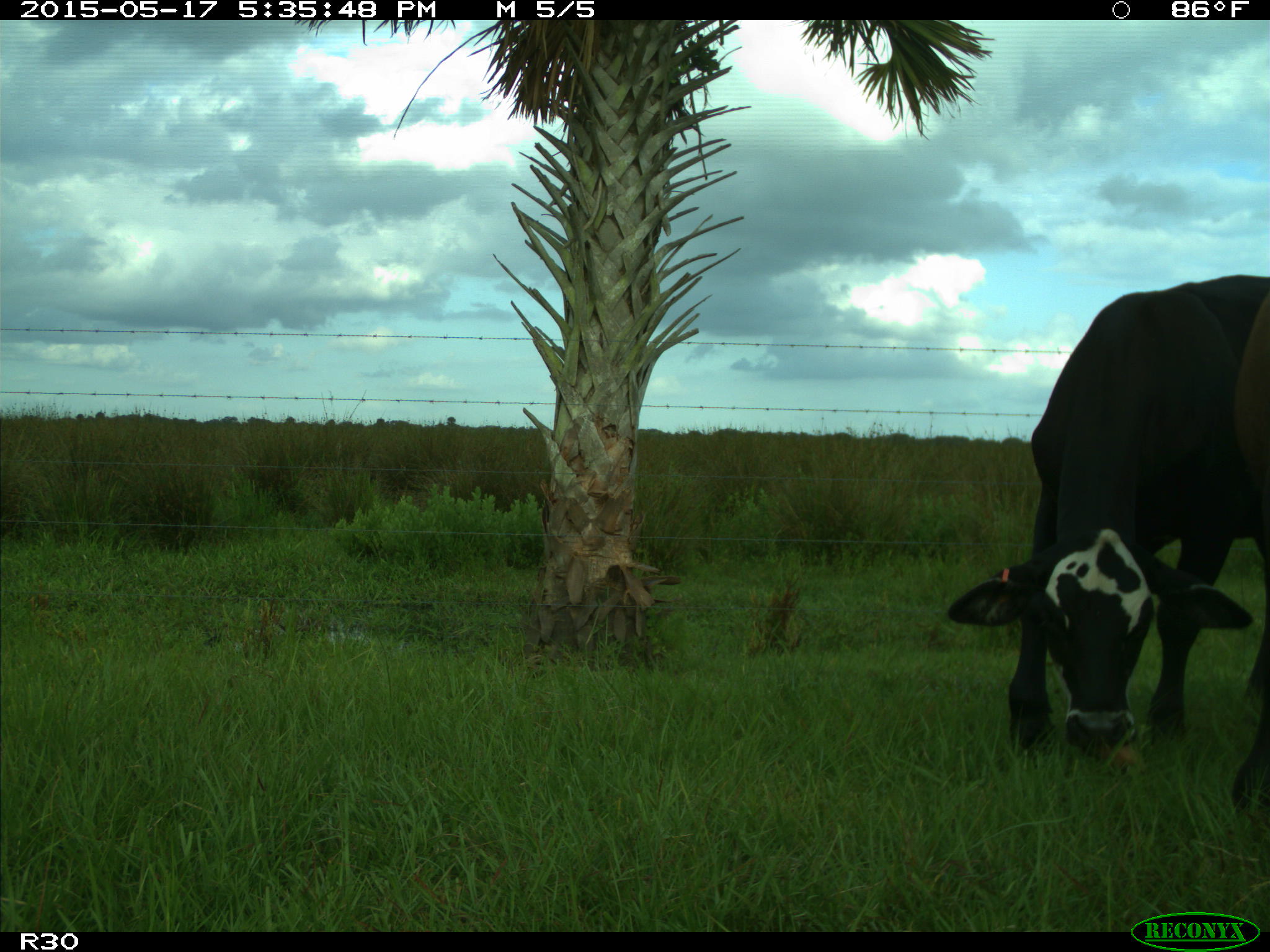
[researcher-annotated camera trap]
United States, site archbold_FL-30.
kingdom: Animalia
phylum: Chordata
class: Mammalia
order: Artiodactyla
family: Bovidae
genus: Bos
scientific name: Bos taurus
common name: domestic cow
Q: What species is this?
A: Bos taurus (domestic cow).